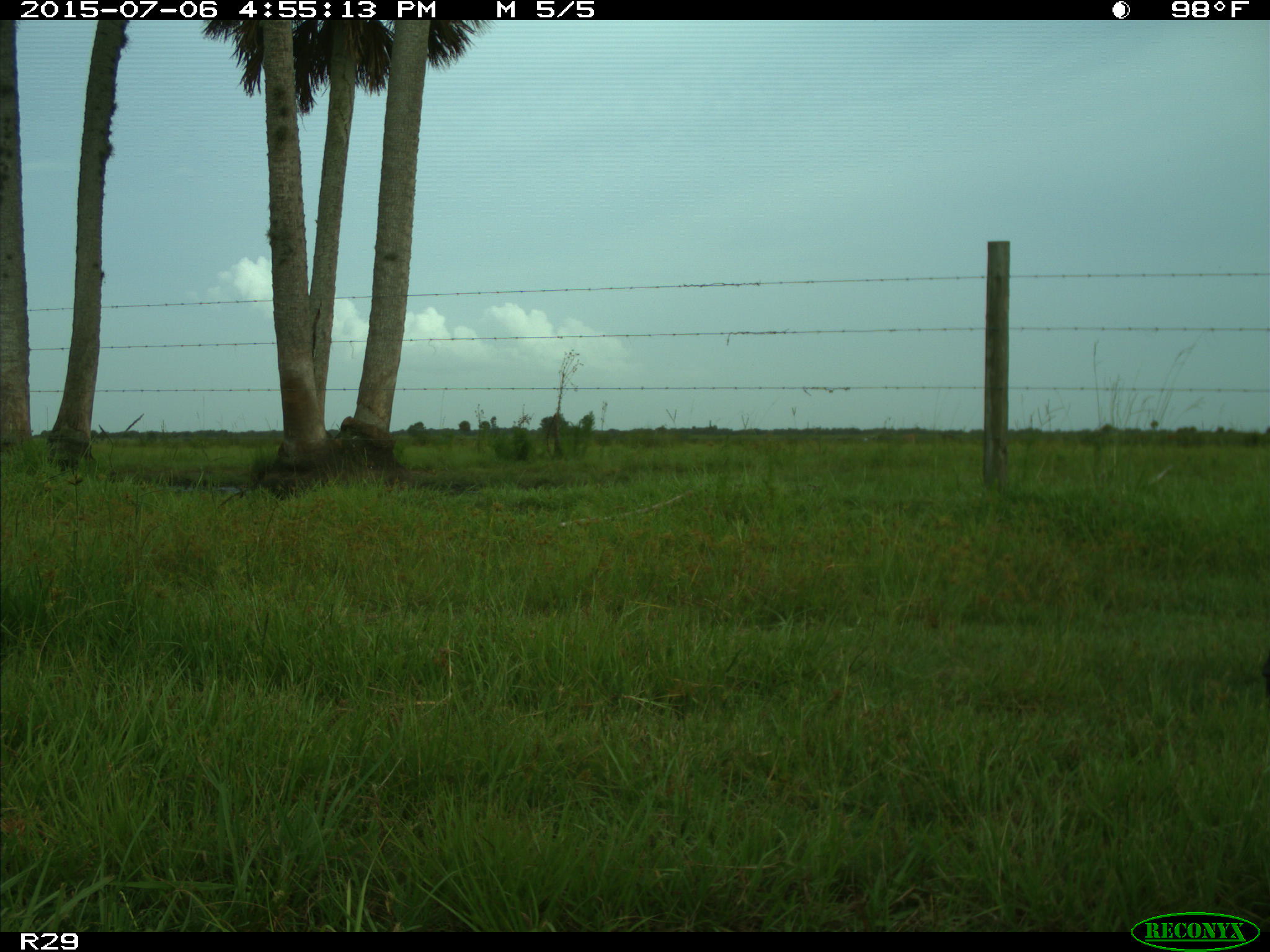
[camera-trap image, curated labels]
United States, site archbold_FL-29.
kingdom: Animalia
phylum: Chordata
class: Mammalia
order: Artiodactyla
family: Bovidae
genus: Bos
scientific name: Bos taurus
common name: domestic cow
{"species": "Bos taurus (domestic cow)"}